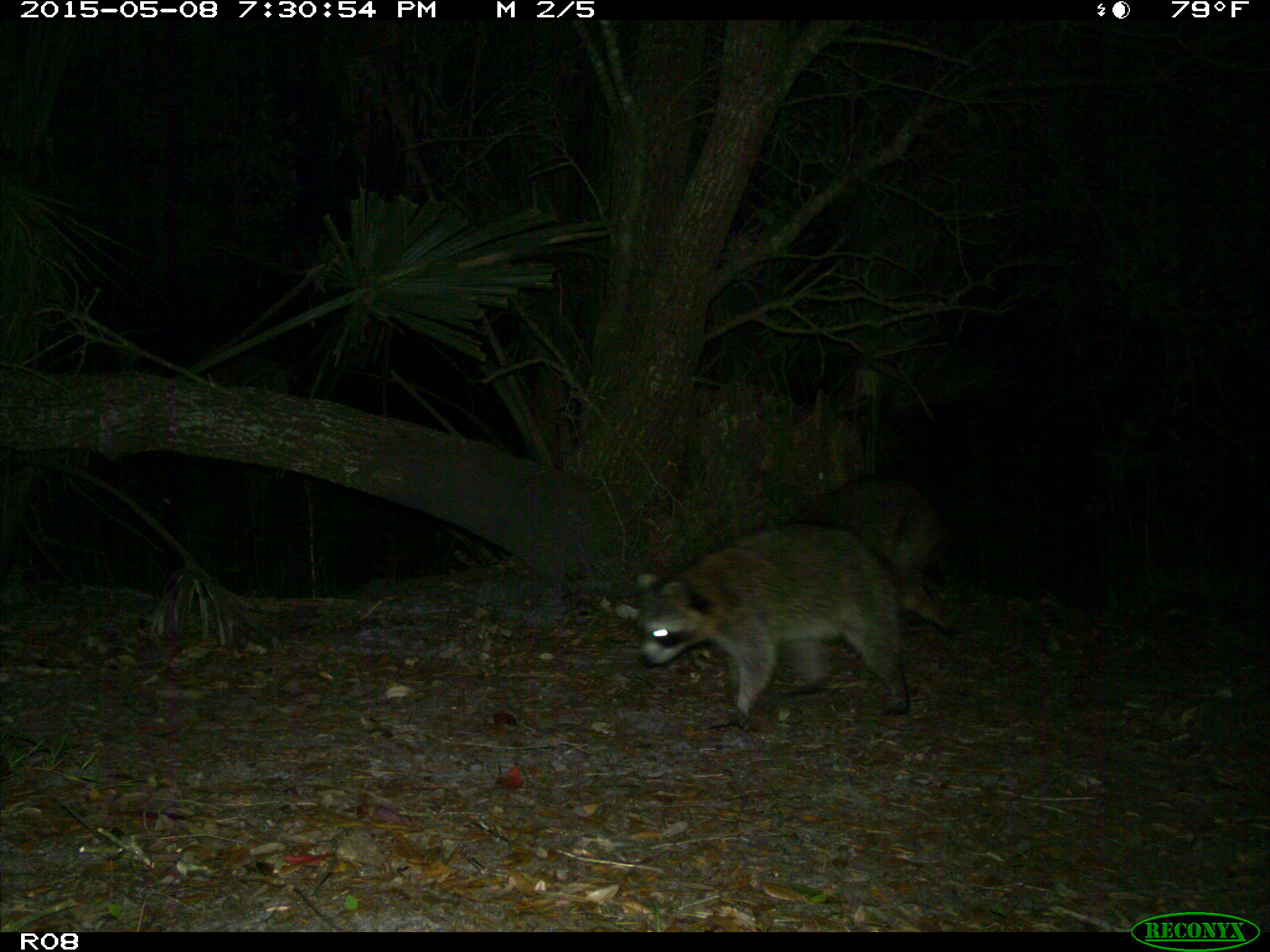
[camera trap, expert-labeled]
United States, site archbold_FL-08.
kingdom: Animalia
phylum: Chordata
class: Mammalia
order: Carnivora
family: Procyonidae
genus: Procyon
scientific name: Procyon lotor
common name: common raccoon